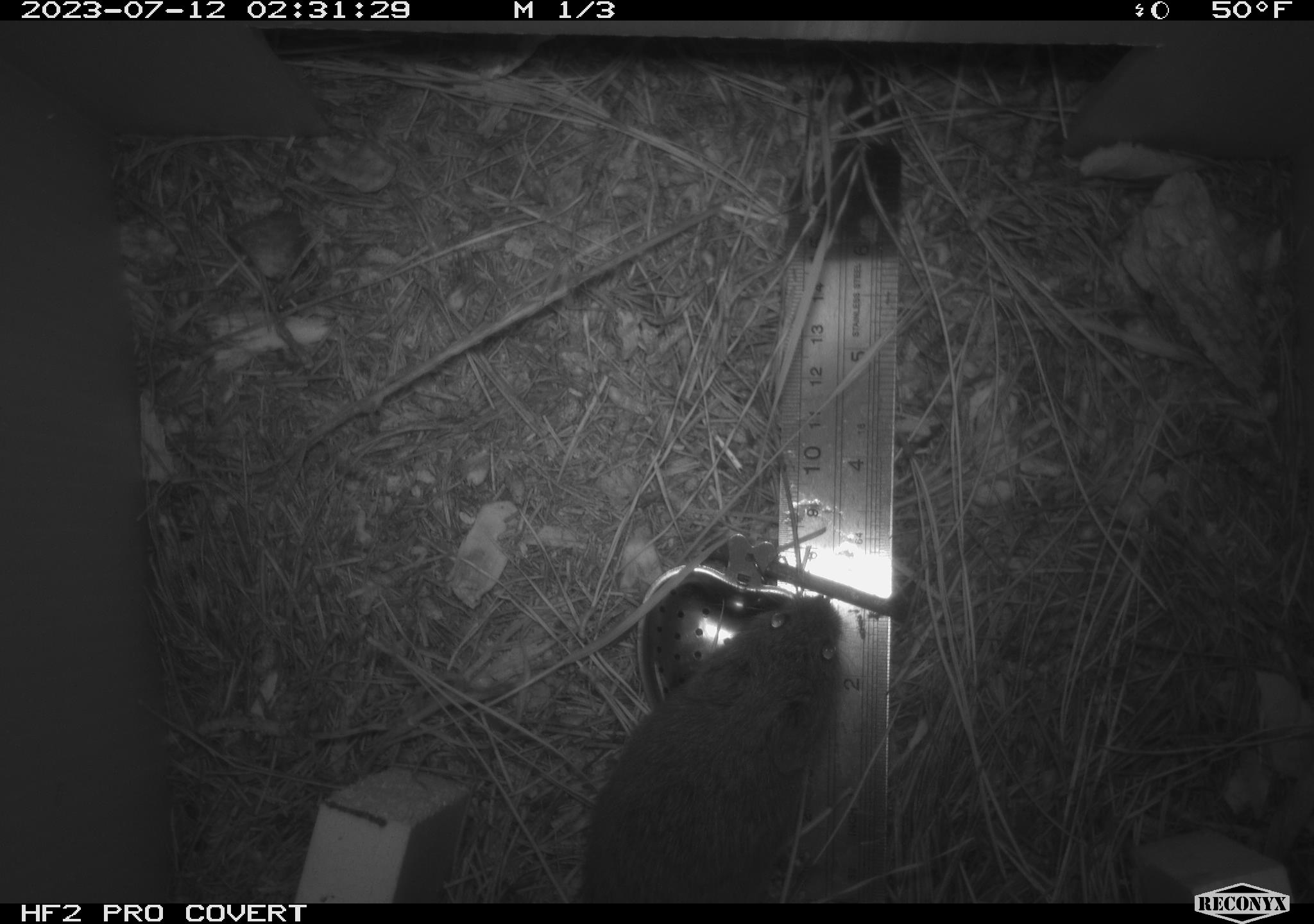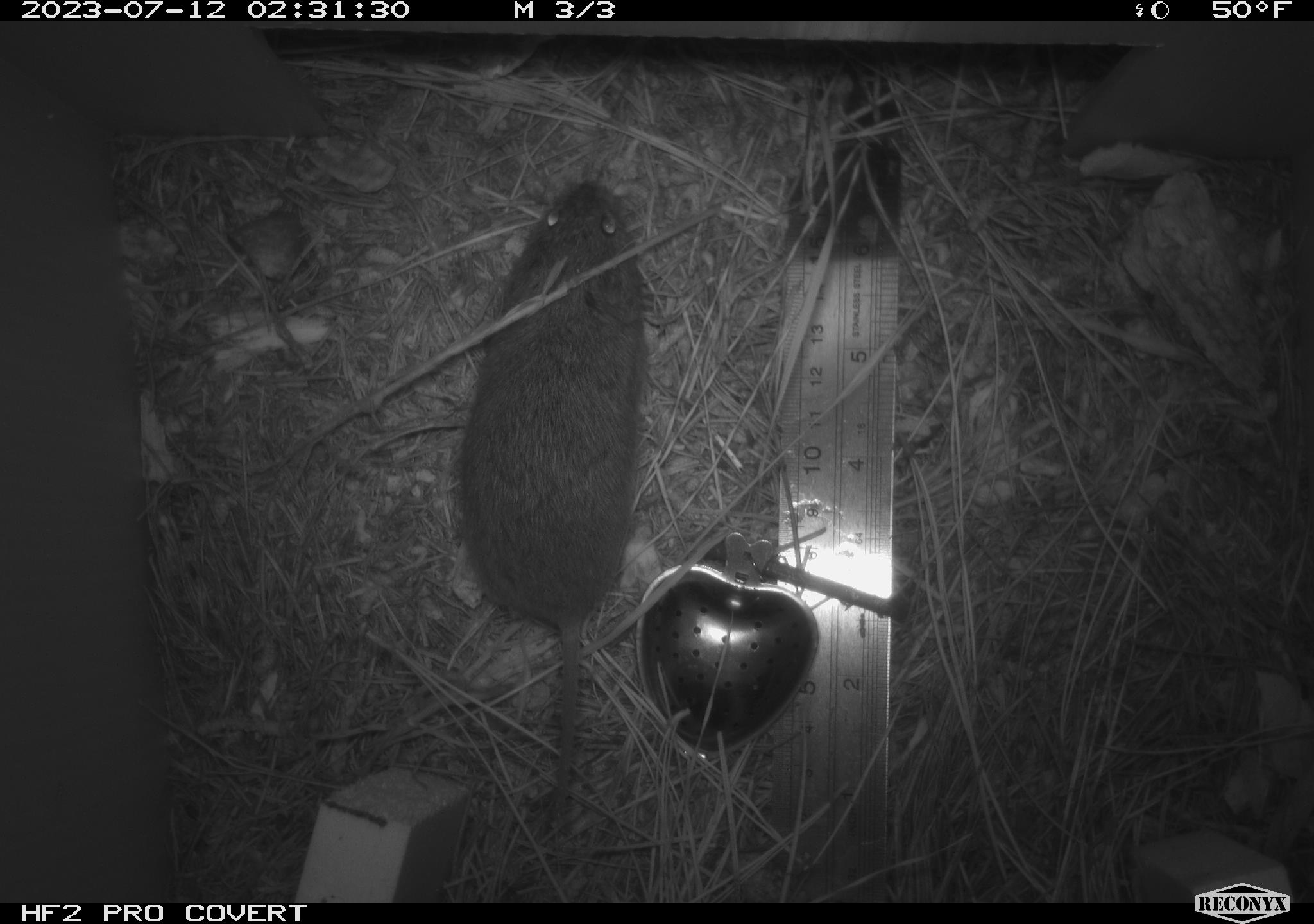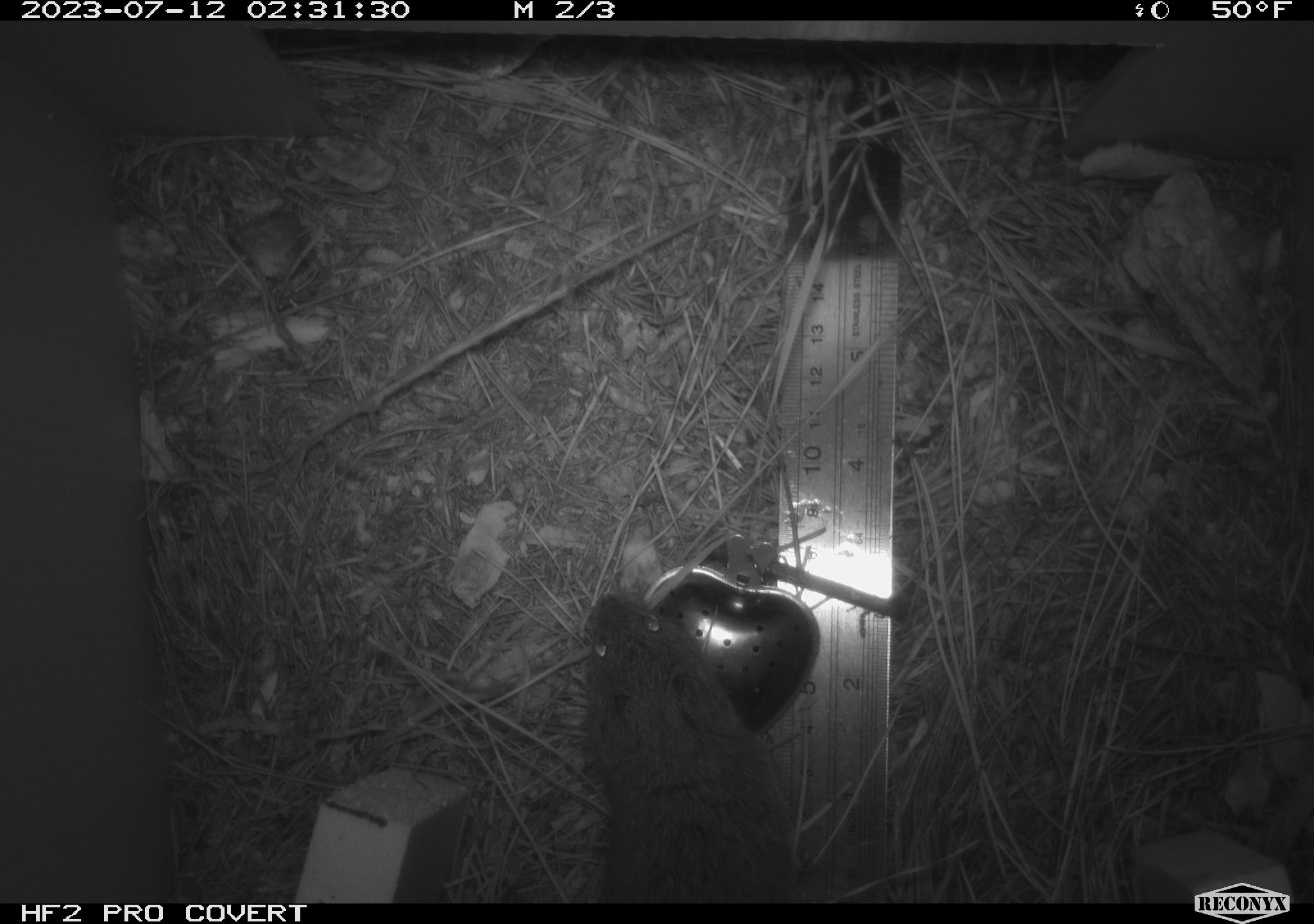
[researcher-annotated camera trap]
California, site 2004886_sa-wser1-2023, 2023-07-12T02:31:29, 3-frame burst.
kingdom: Animalia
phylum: Chordata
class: Mammalia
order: Rodentia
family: Cricetidae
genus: Microtus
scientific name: Microtus californicus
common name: california vole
California vole (Microtus californicus).